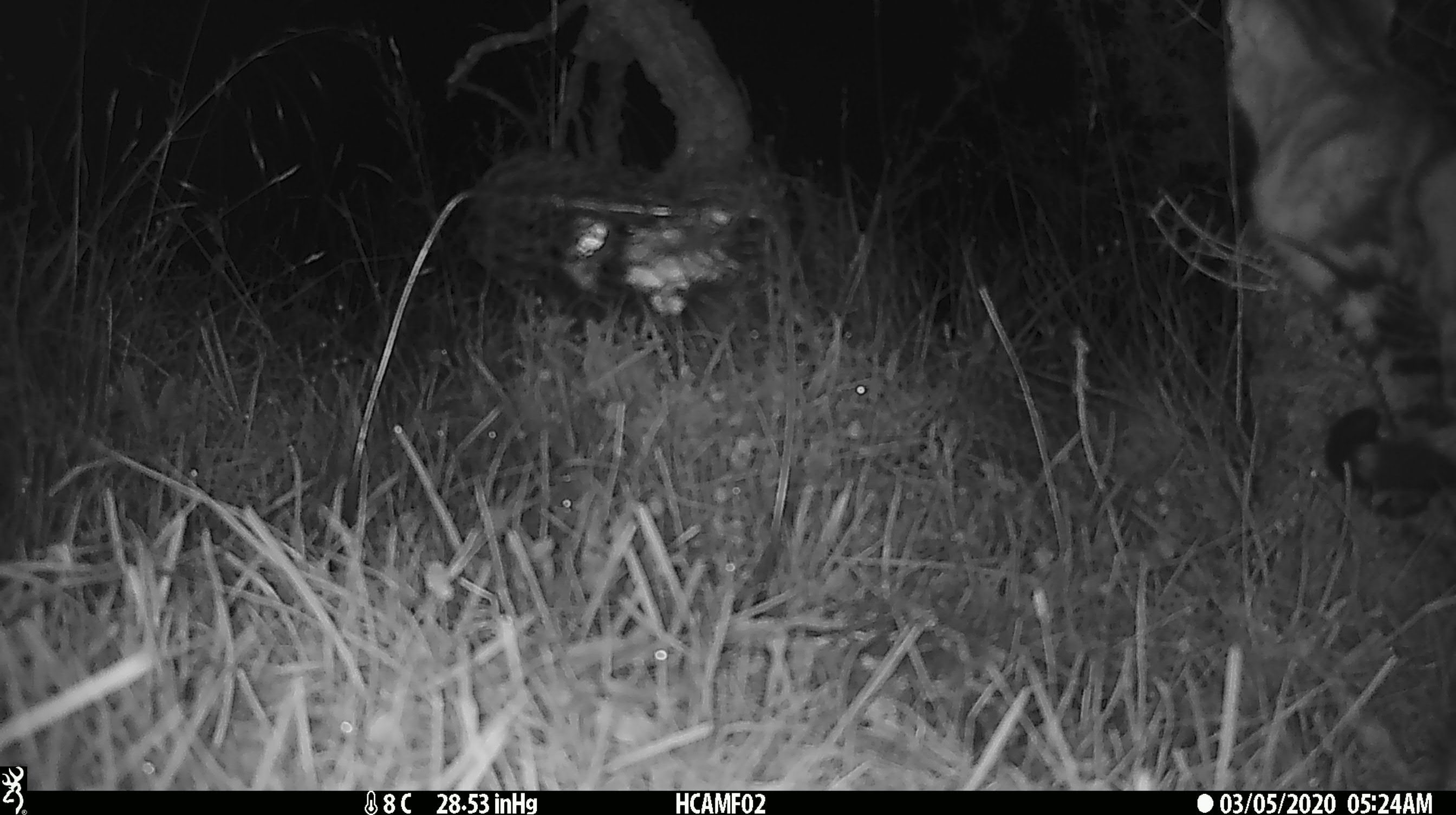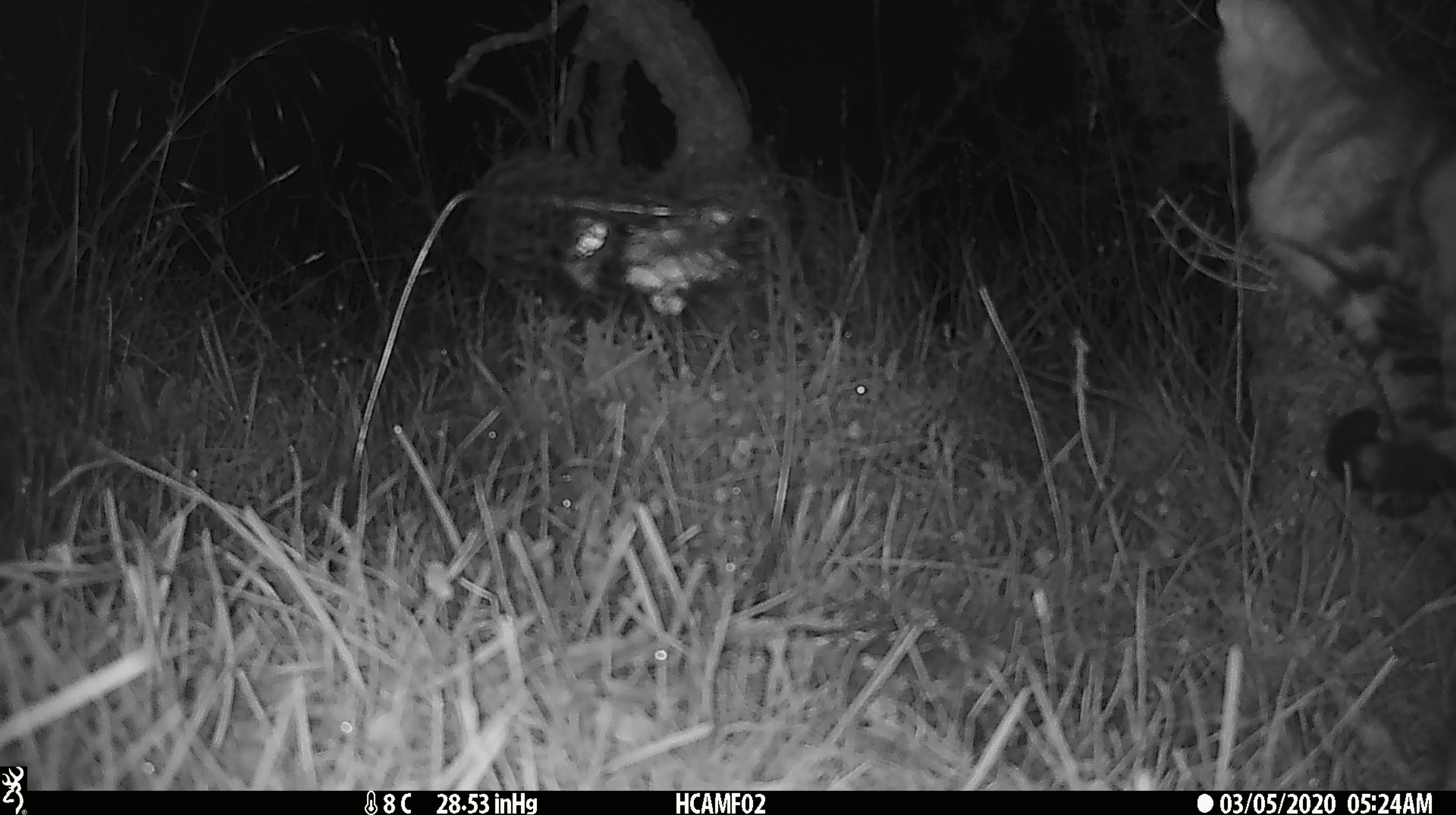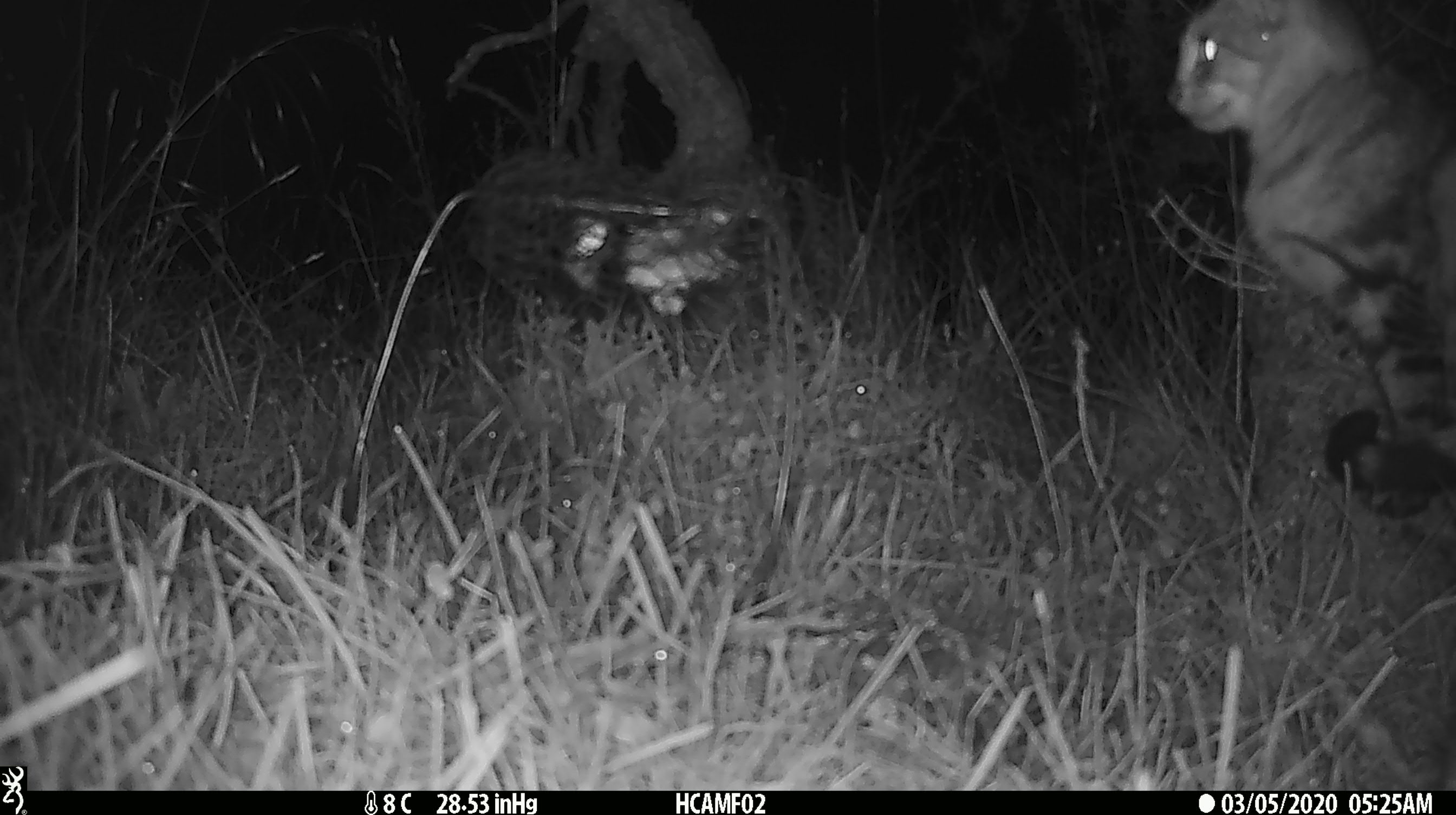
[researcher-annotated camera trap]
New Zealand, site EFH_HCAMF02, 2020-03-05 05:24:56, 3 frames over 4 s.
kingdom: Animalia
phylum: Chordata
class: Mammalia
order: Carnivora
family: Felidae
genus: Felis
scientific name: Felis catus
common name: domestic cat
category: cat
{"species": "cat (domestic cat) (Felis catus)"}